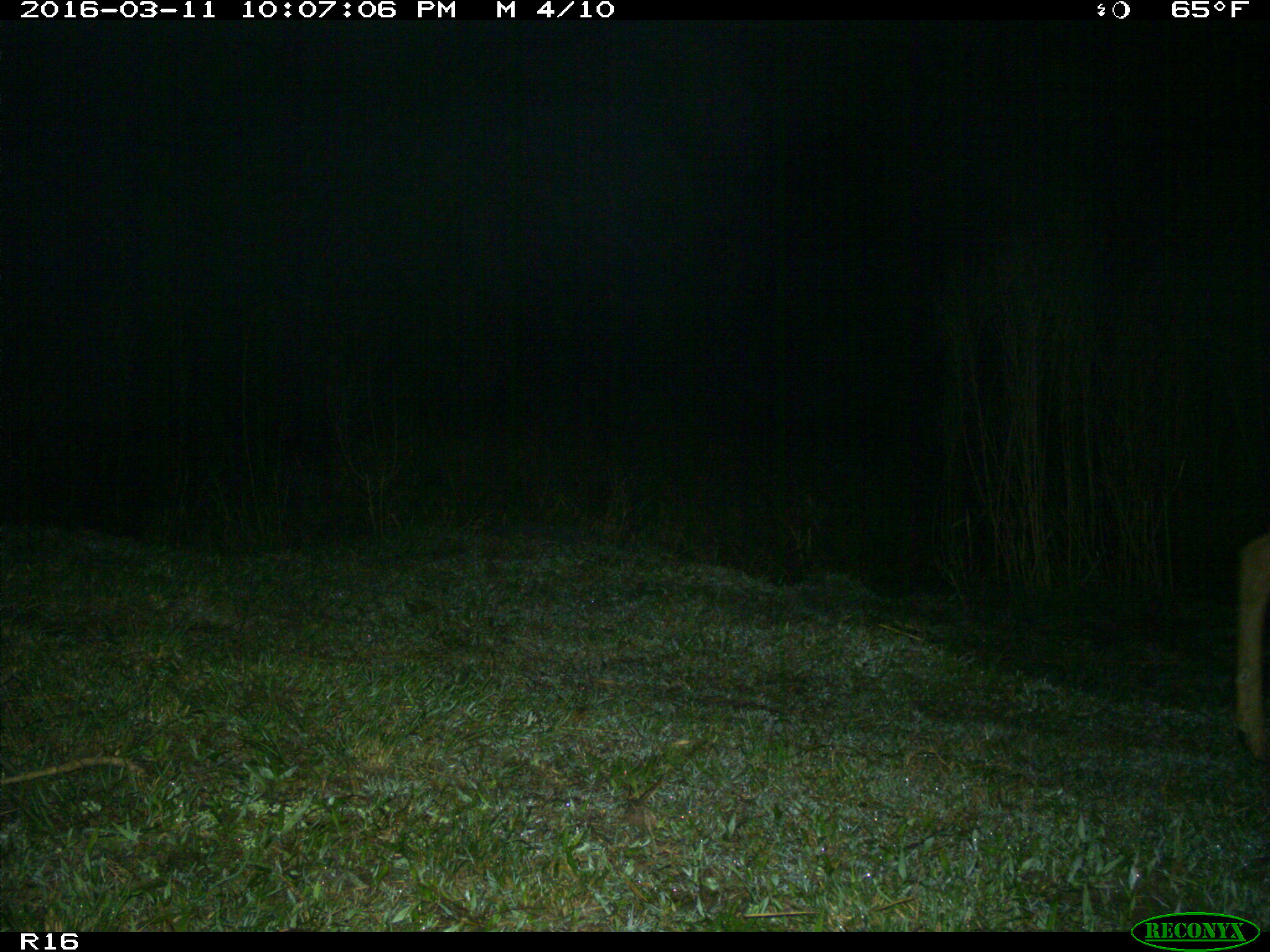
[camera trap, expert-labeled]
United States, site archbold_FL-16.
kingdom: Animalia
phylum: Chordata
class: Mammalia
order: Artiodactyla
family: Cervidae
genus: Odocoileus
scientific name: Odocoileus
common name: deer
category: unidentified deer